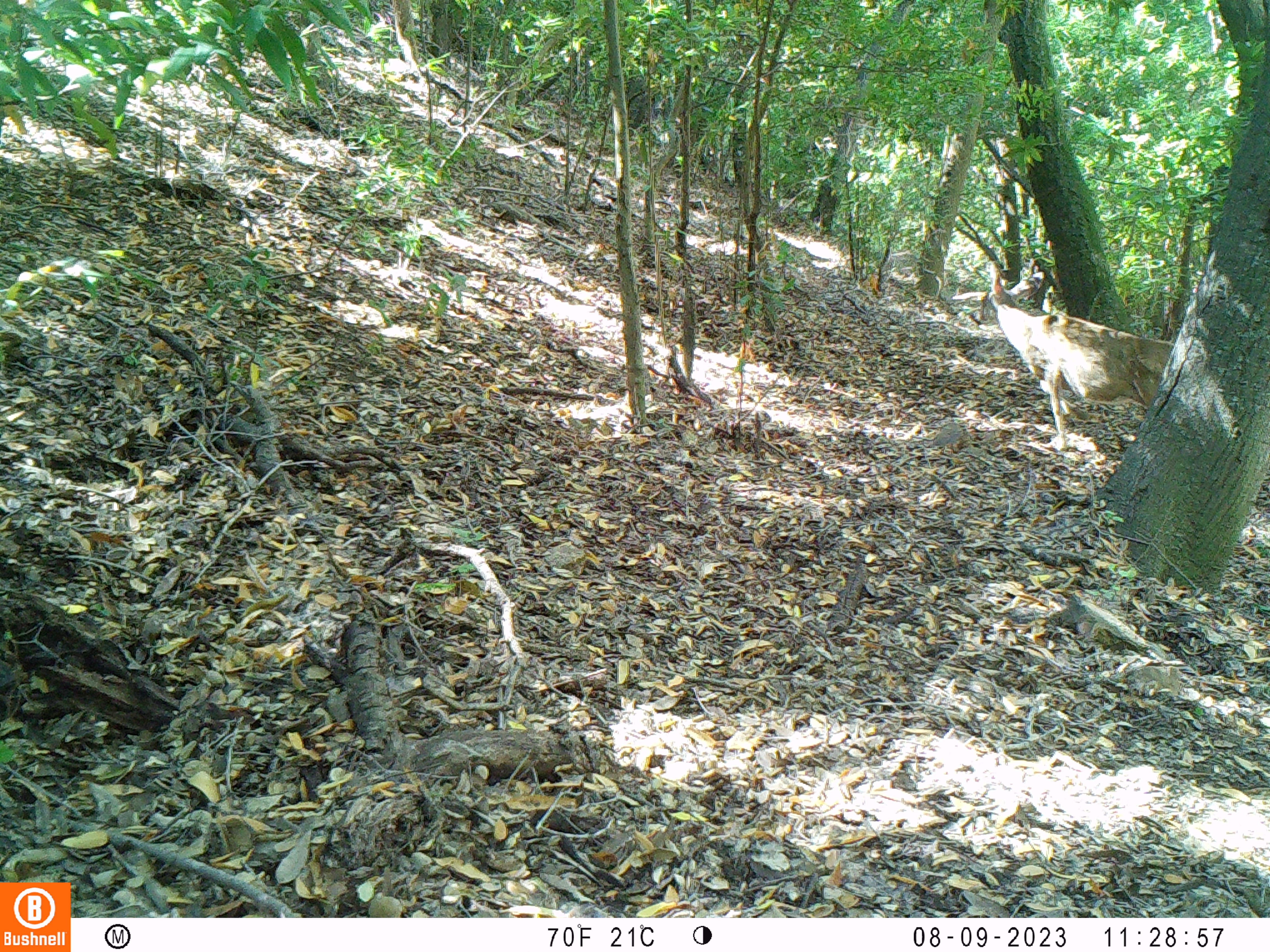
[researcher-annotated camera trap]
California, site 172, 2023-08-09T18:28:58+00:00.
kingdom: Animalia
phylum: Chordata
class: Mammalia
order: Artiodactyla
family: Cervidae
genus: Odocoileus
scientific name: Odocoileus hemionus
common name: mule deer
Mule deer (Odocoileus hemionus).